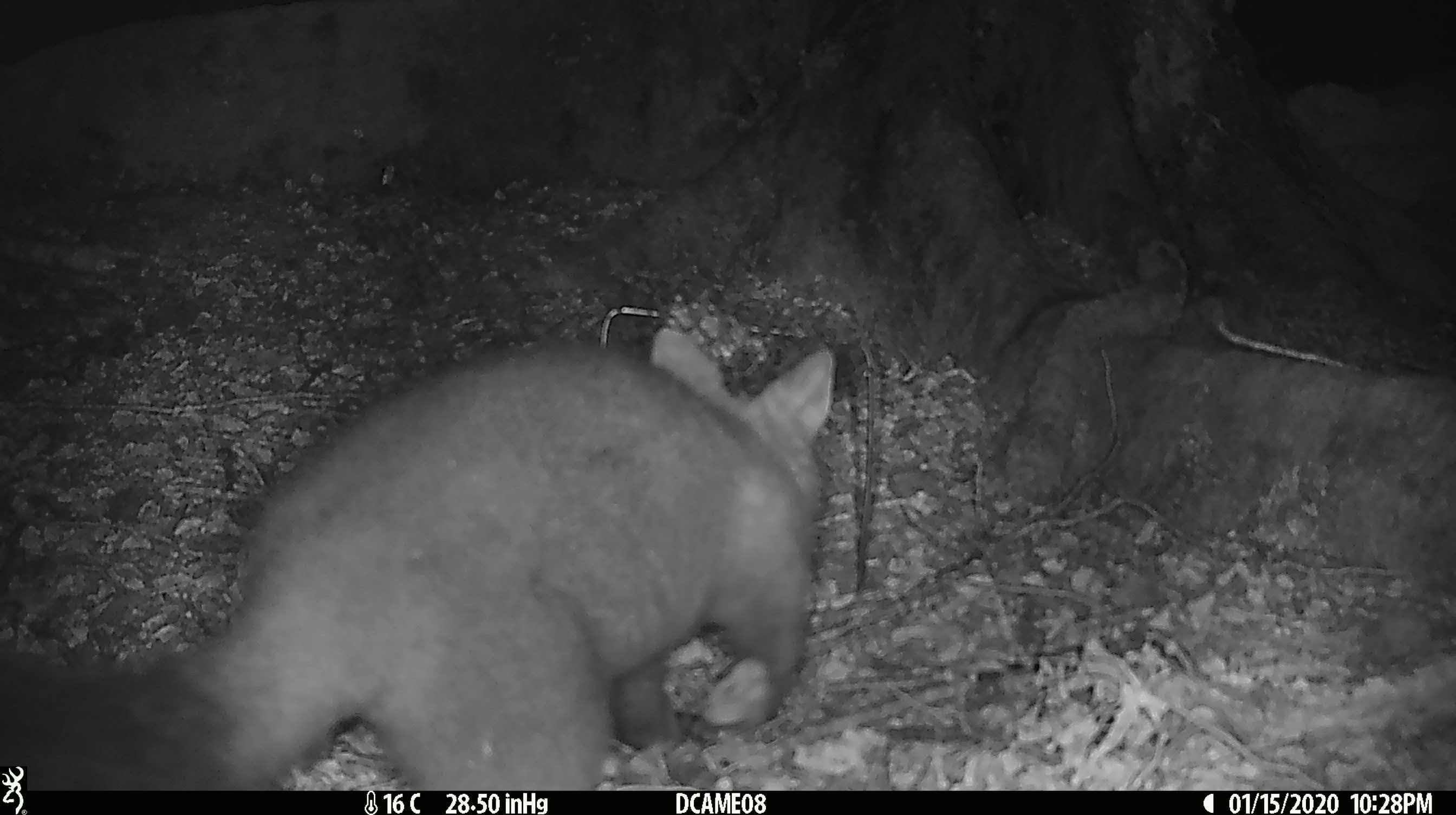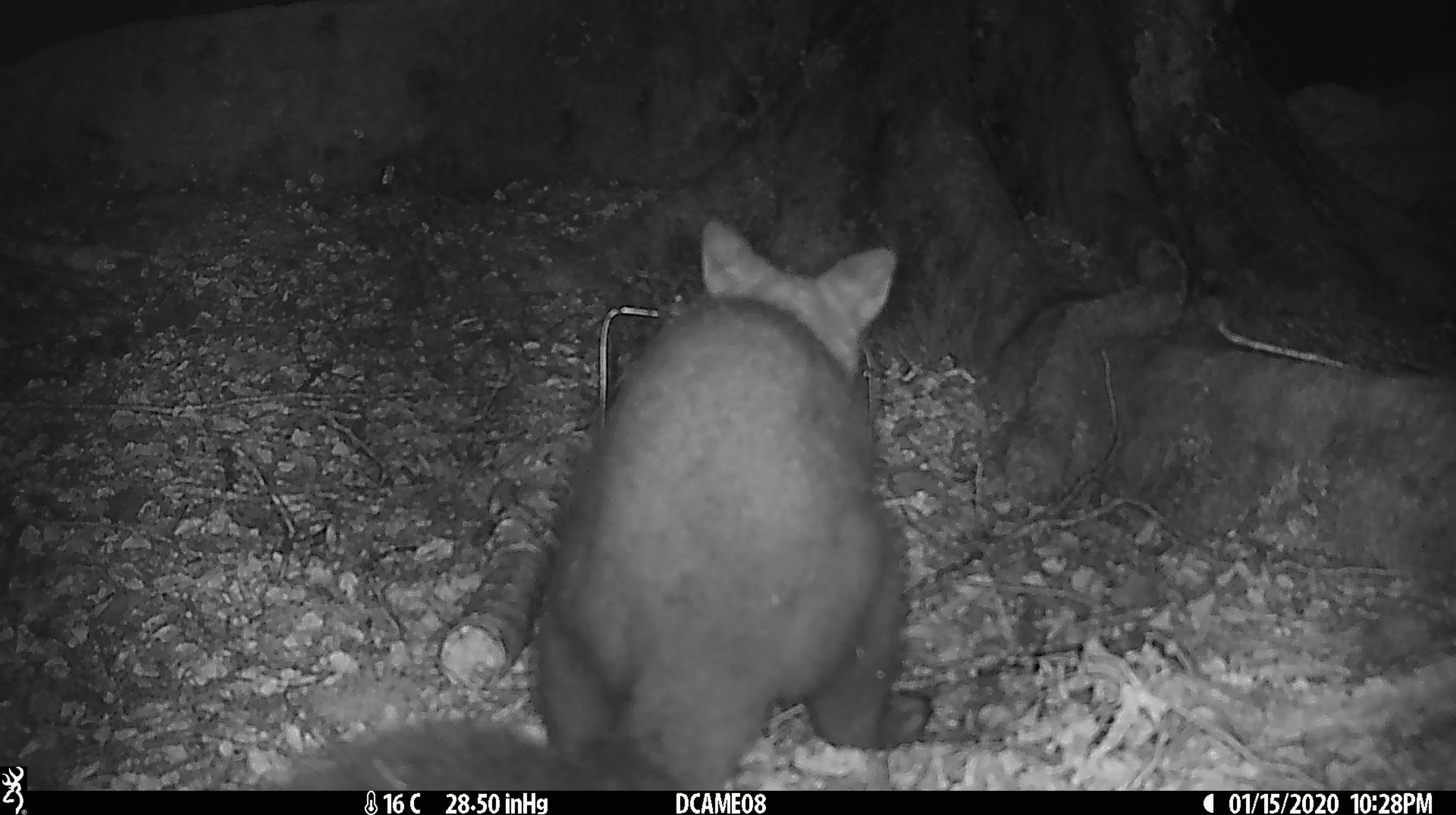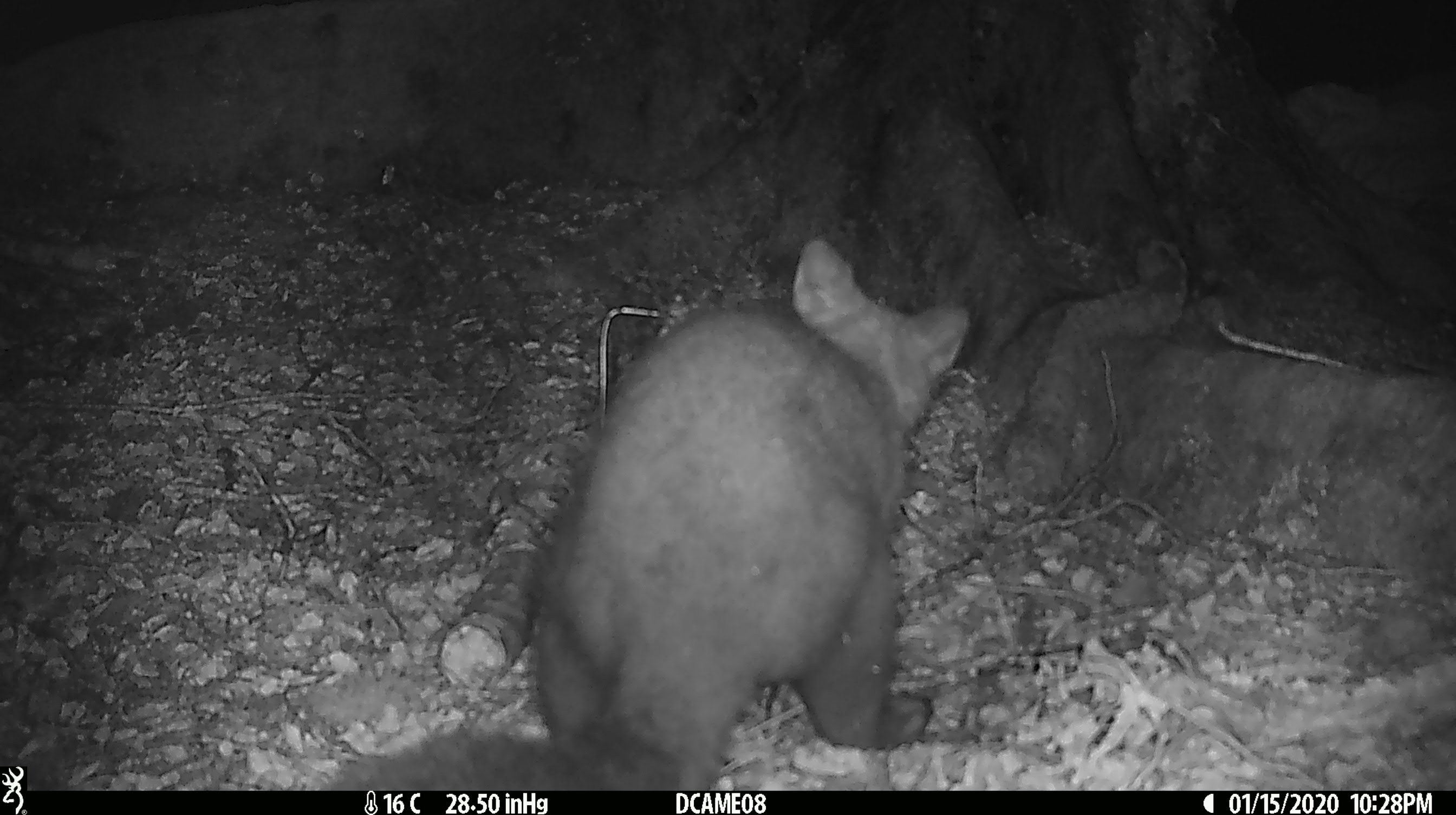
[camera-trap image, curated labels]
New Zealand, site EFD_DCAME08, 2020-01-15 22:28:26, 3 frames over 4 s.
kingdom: Animalia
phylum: Chordata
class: Mammalia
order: Diprotodontia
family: Phalangeridae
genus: Trichosurus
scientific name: Trichosurus vulpecula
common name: common brushtail possum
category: possum